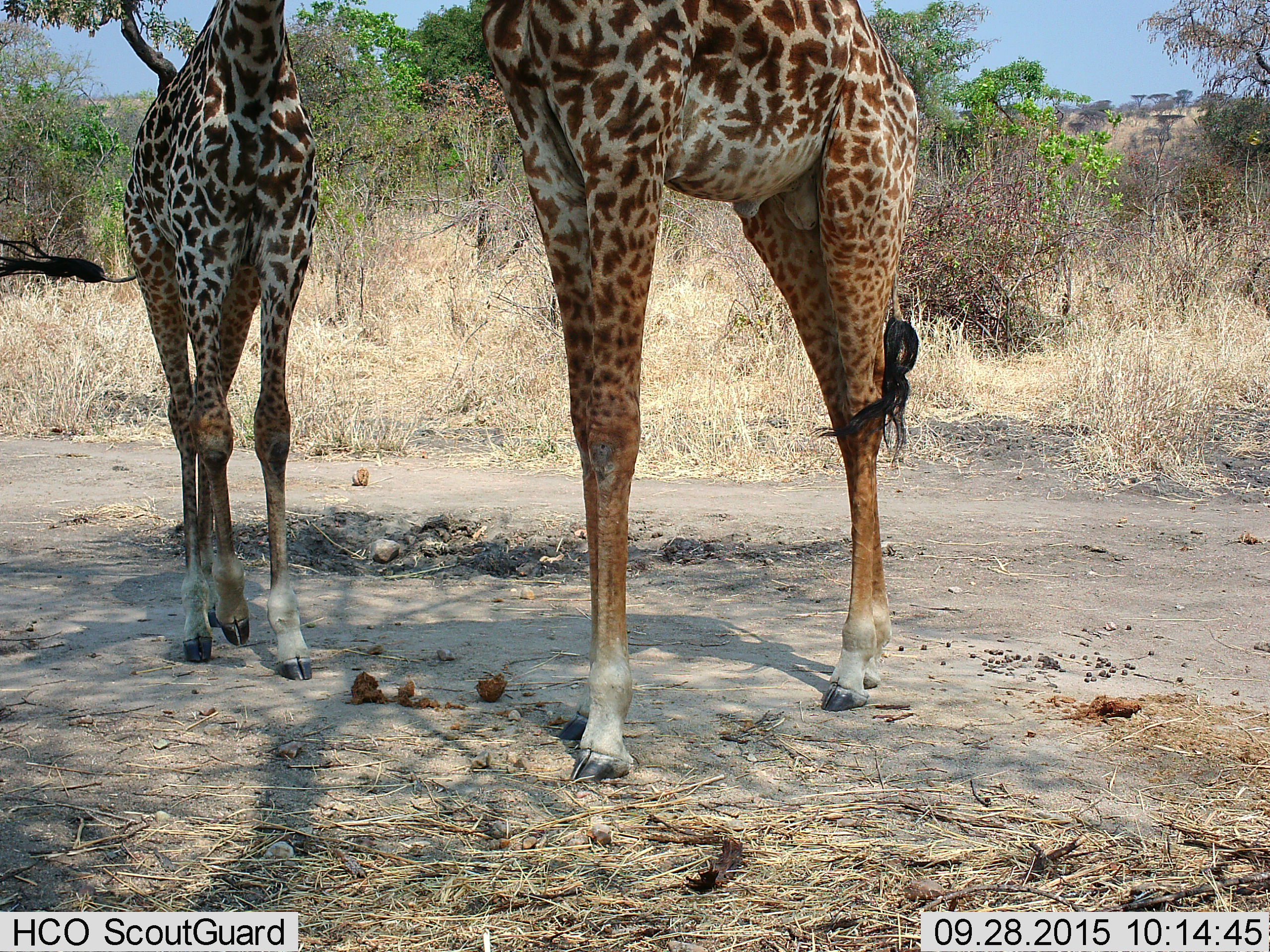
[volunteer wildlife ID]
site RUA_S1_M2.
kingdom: Animalia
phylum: Chordata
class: Mammalia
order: Artiodactyla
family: Giraffidae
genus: Giraffa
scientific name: Giraffa camelopardalis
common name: giraffe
Giraffe (Giraffa camelopardalis), count 2. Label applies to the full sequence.